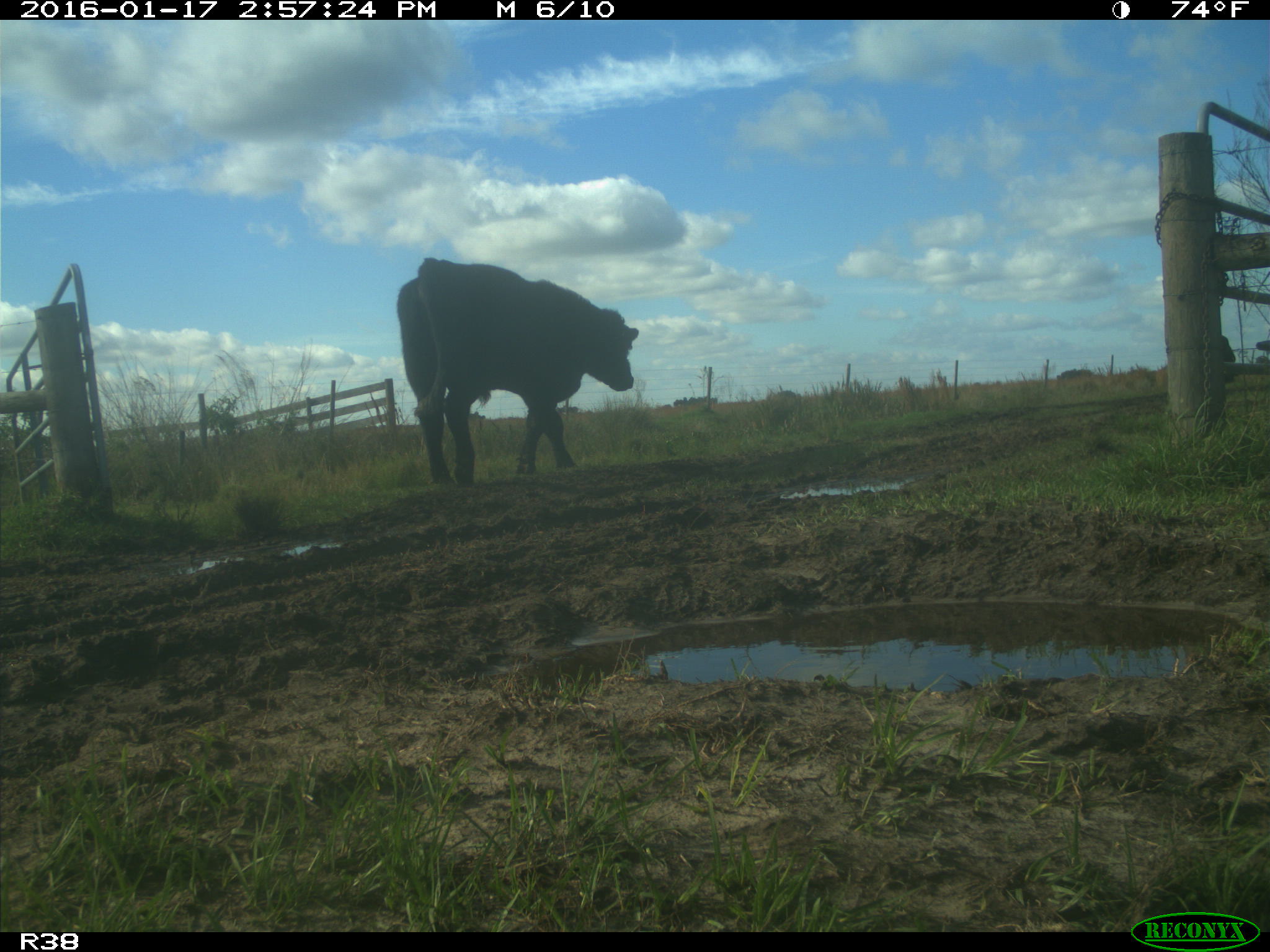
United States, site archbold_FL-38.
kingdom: Animalia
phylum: Chordata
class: Mammalia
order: Artiodactyla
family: Bovidae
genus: Bos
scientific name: Bos taurus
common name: domestic cow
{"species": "Bos taurus (domestic cow)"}